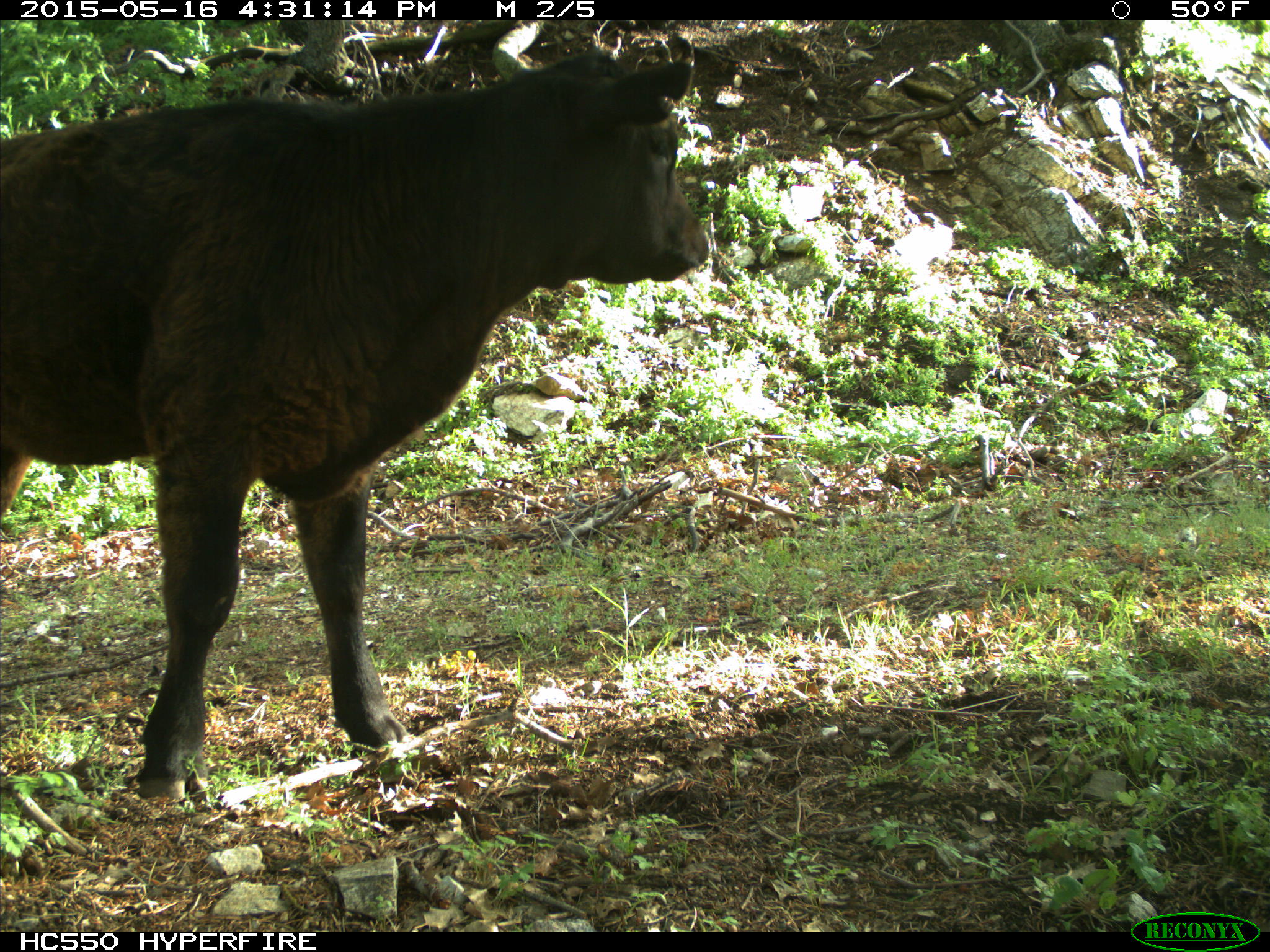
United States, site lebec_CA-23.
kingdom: Animalia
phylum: Chordata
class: Mammalia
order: Artiodactyla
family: Bovidae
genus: Bos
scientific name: Bos taurus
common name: domestic cow